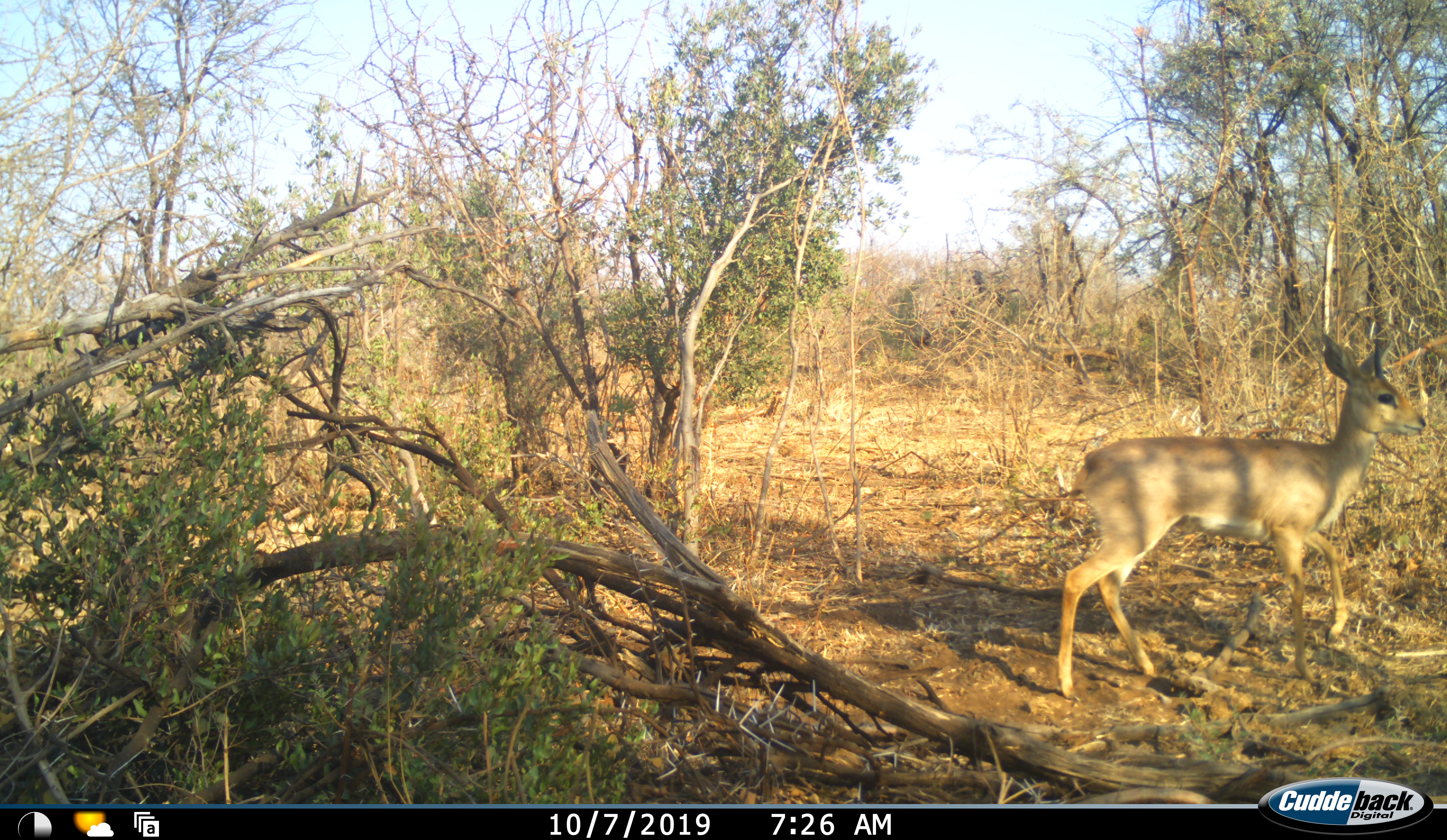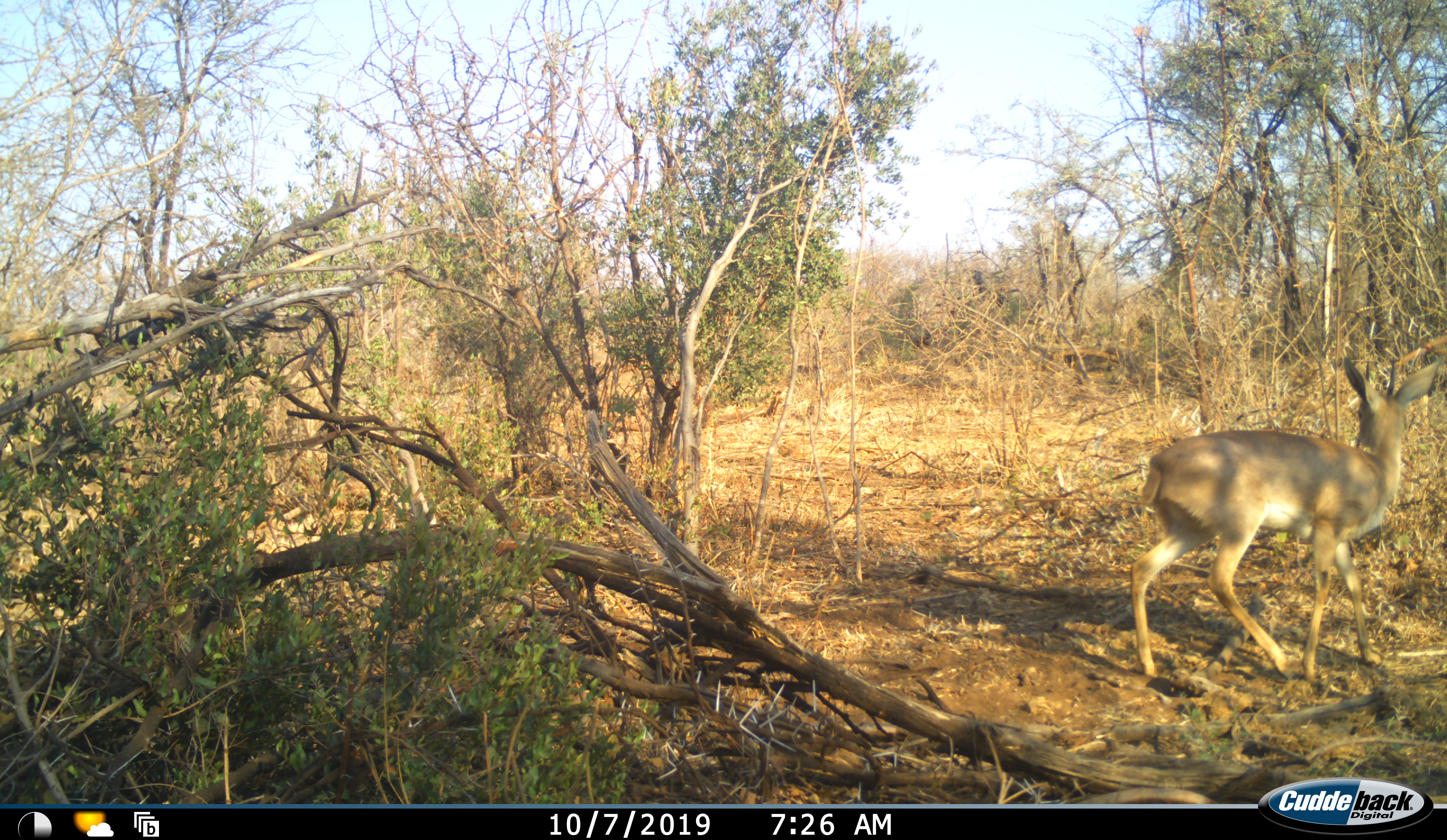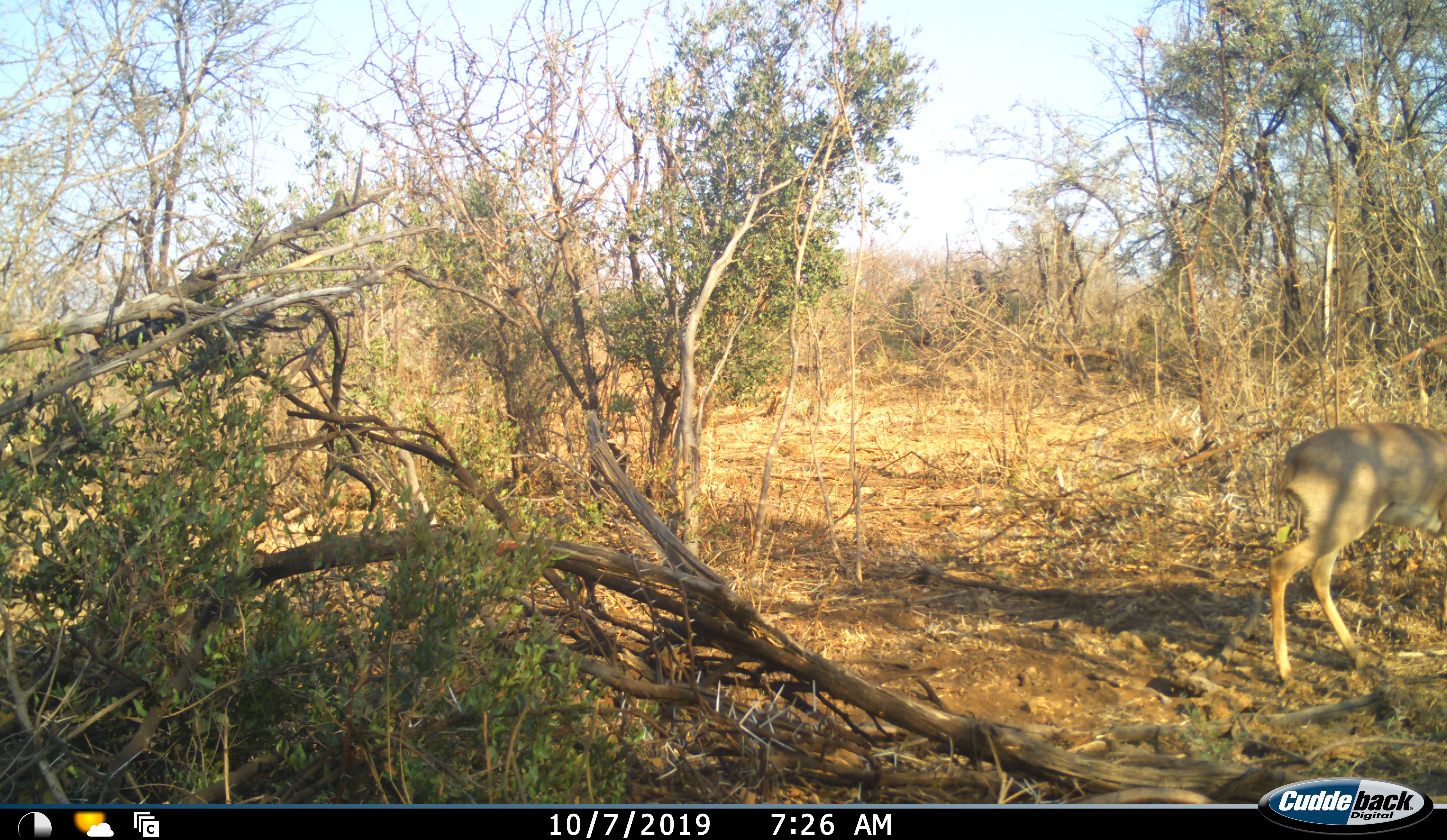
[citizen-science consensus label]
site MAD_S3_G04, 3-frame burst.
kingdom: Animalia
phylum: Chordata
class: Mammalia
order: Artiodactyla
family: Bovidae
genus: Aepyceros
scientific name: Aepyceros melampus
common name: impala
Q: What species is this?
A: Impala (Aepyceros melampus).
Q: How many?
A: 1.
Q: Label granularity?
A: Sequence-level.